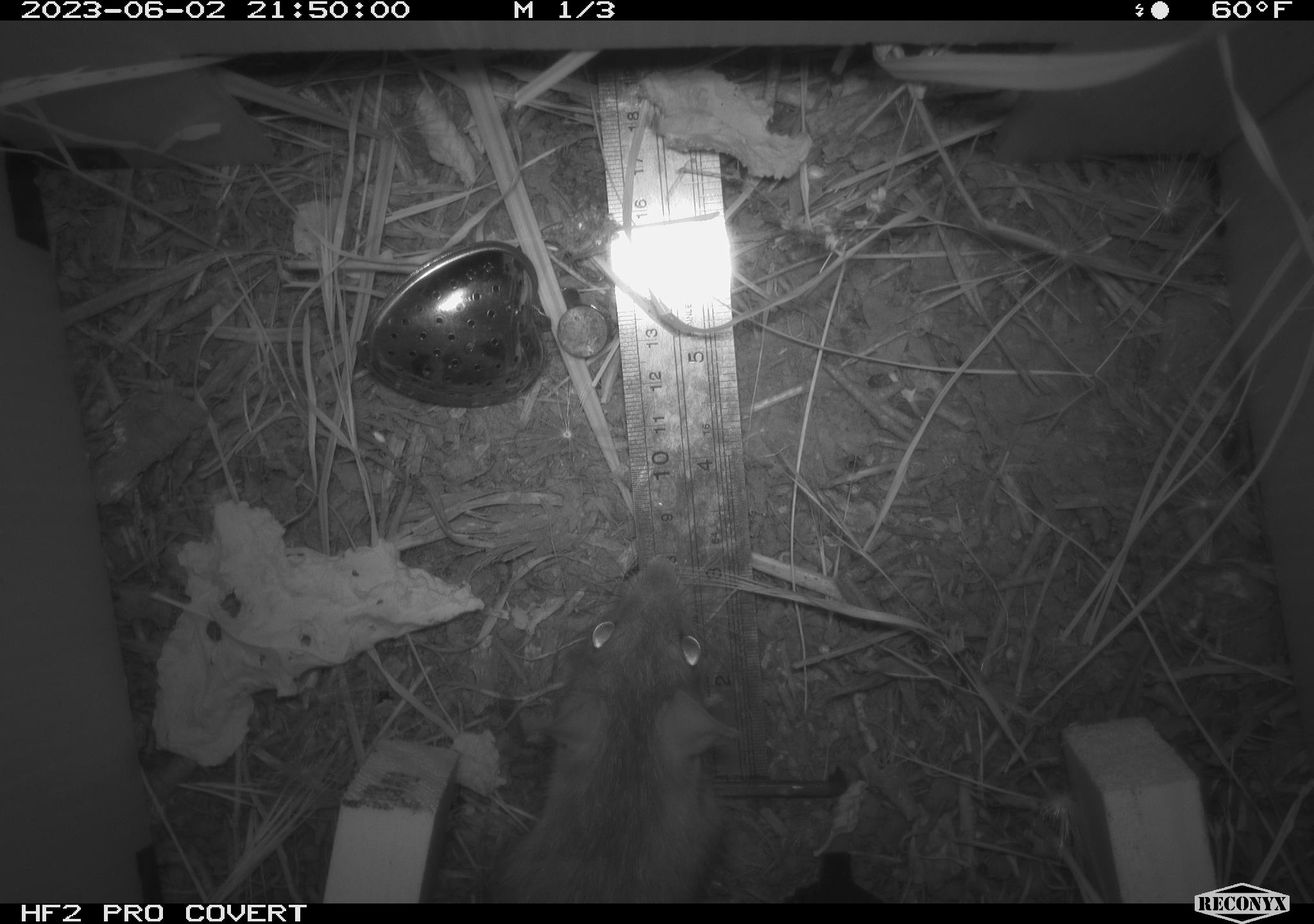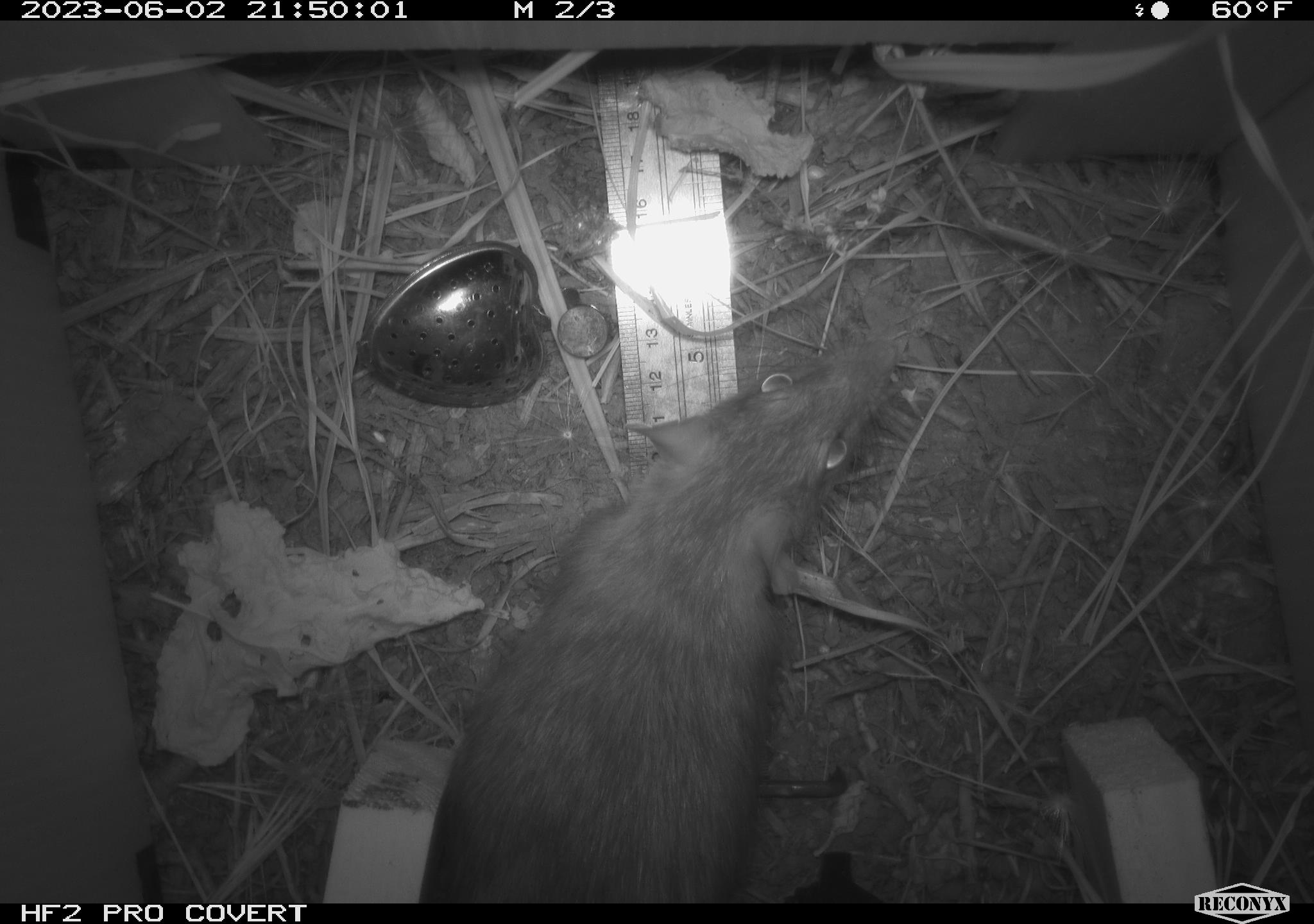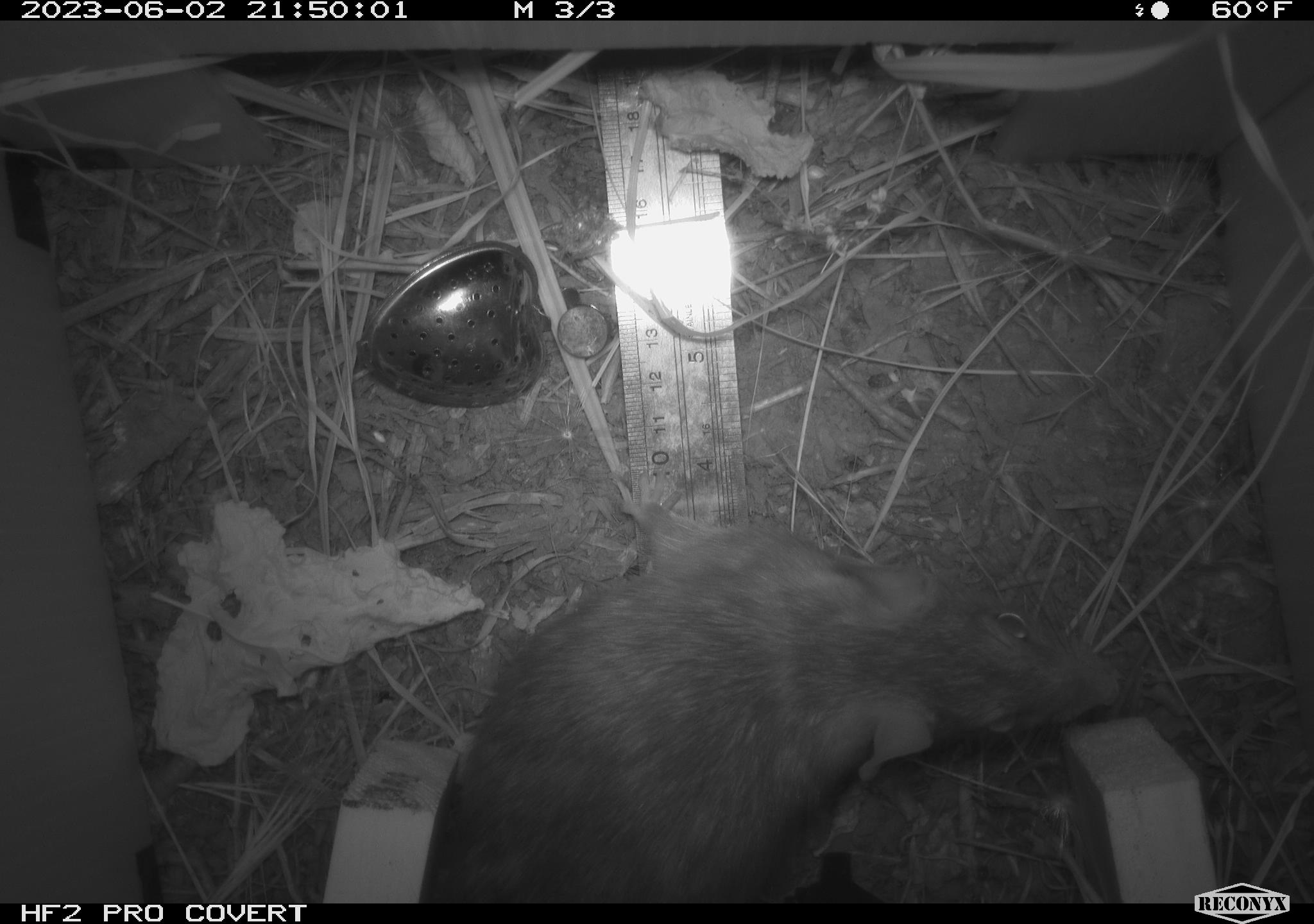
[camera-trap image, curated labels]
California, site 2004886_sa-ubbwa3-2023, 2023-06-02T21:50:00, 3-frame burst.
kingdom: Animalia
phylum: Chordata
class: Mammalia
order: Rodentia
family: Muridae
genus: Rattus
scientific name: Rattus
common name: rat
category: rattus species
Rattus species (rat) (Rattus).